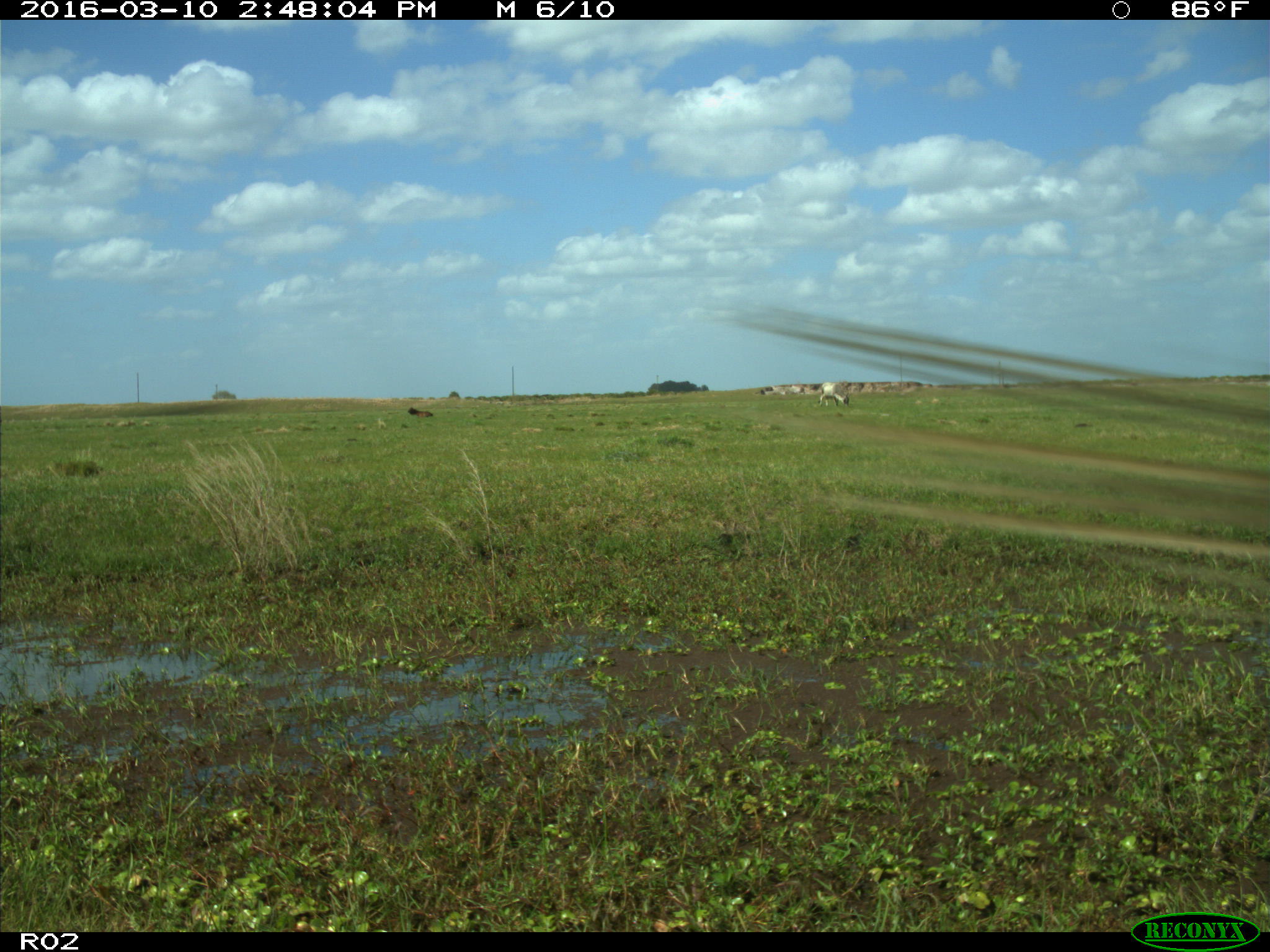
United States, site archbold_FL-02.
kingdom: Animalia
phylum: Chordata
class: Mammalia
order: Artiodactyla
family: Bovidae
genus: Bos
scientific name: Bos taurus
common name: domestic cow